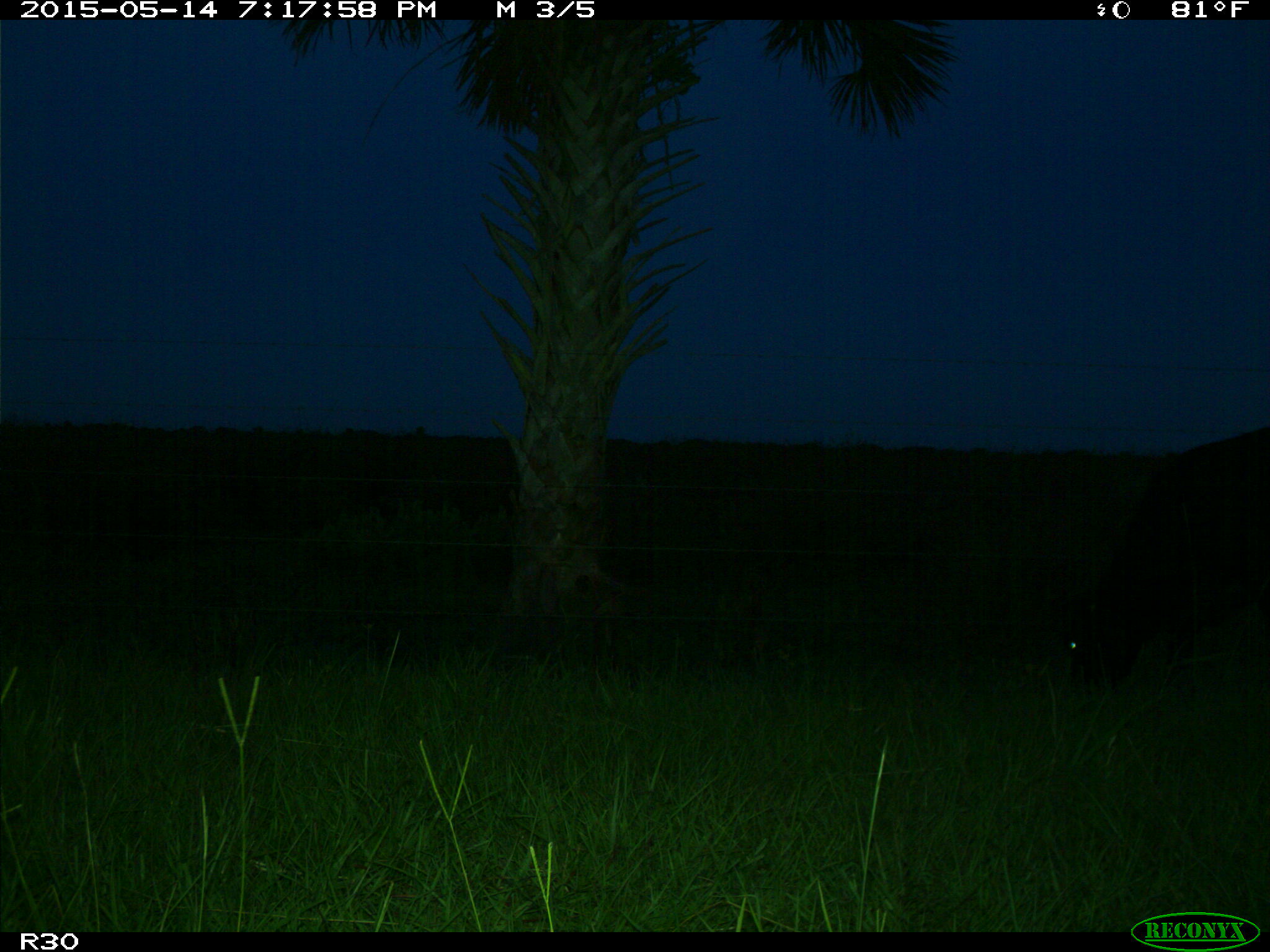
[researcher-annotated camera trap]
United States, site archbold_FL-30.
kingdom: Animalia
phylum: Chordata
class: Mammalia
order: Artiodactyla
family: Bovidae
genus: Bos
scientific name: Bos taurus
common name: domestic cow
Bos taurus (domestic cow).